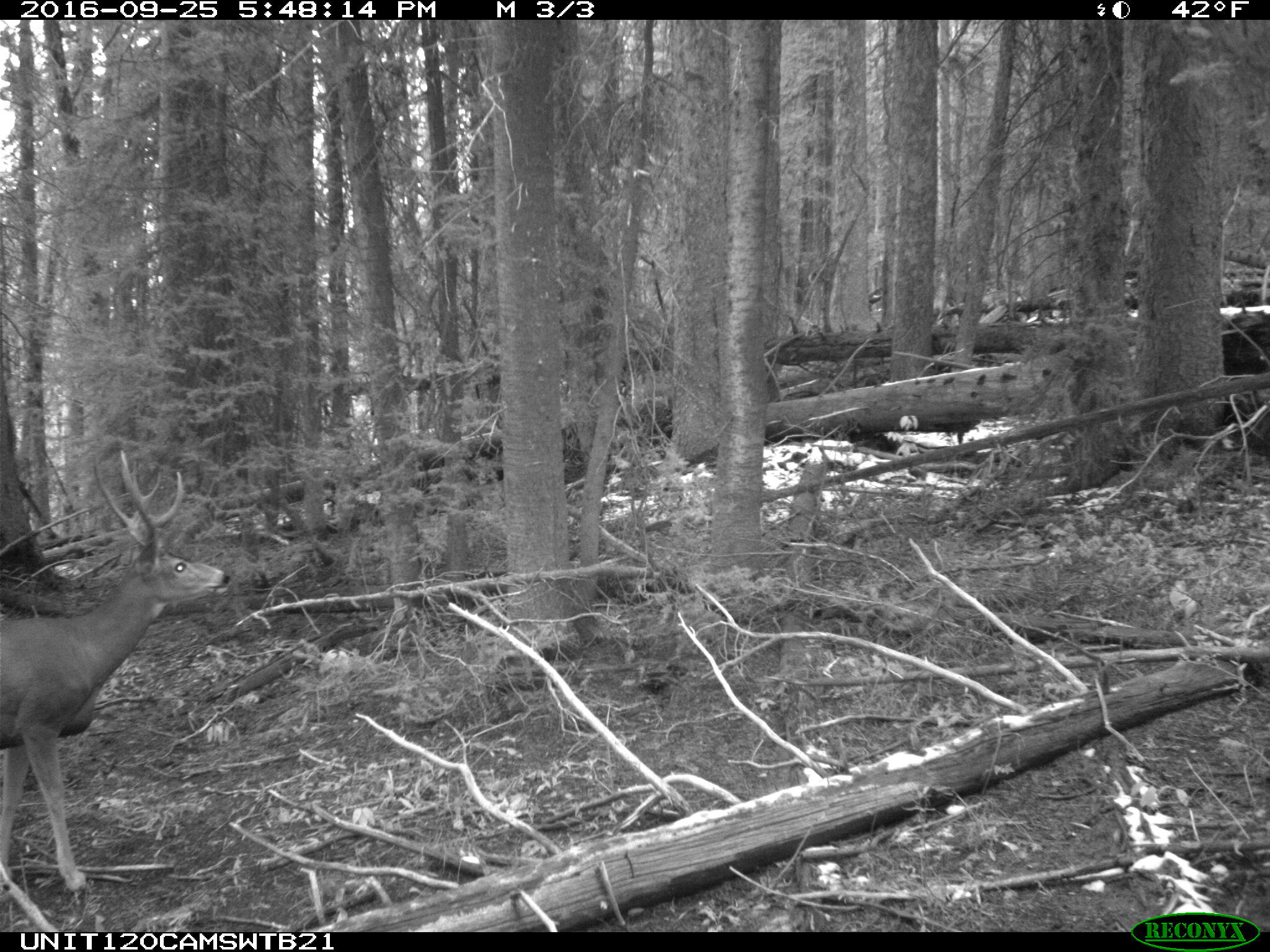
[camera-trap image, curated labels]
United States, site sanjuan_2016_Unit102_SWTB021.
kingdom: Animalia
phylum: Chordata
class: Mammalia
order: Artiodactyla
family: Cervidae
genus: Odocoileus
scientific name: Odocoileus hemionus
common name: mule deer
Odocoileus hemionus (mule deer).